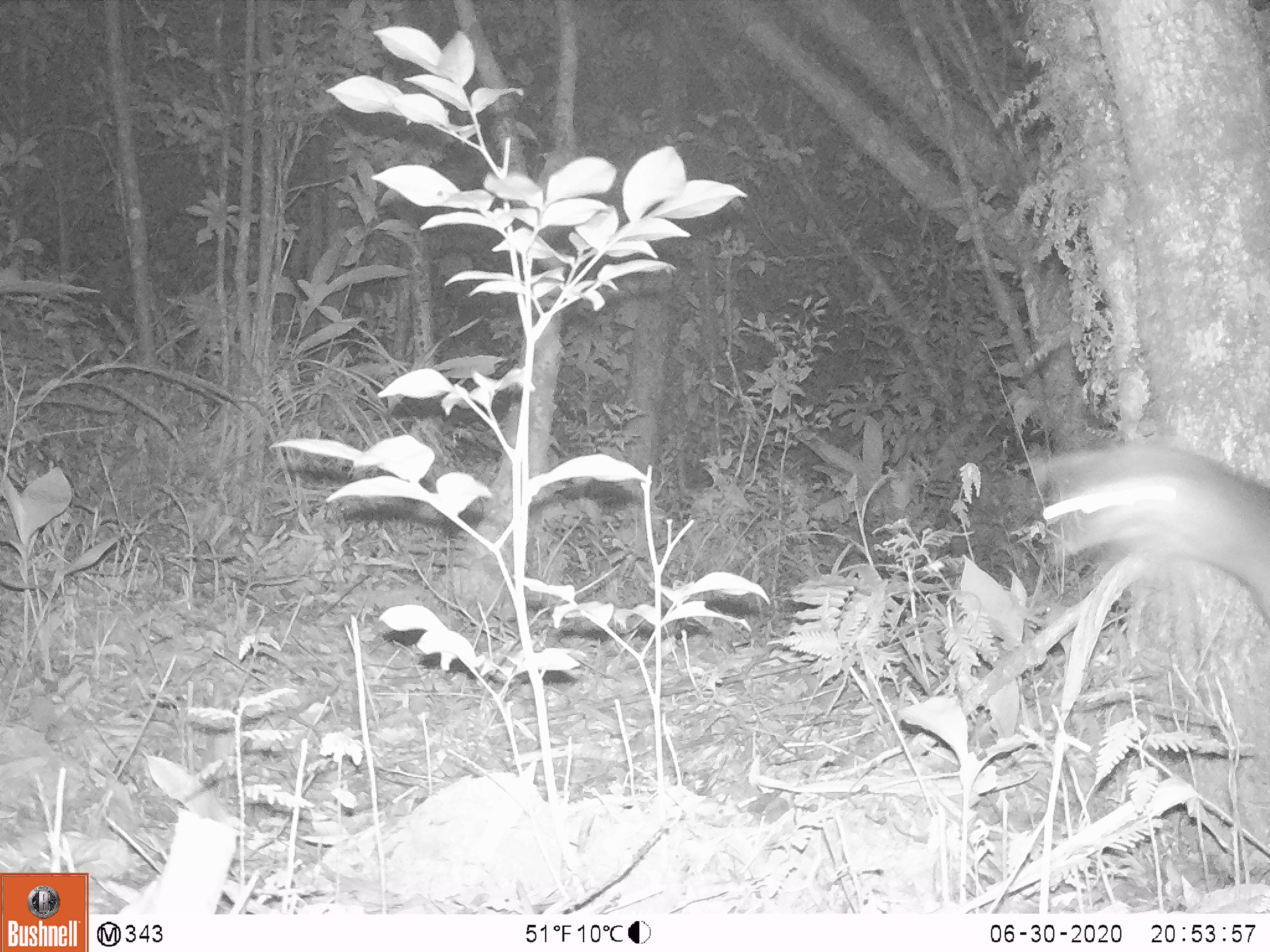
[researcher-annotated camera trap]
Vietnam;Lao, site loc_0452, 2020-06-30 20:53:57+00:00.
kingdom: Animalia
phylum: Chordata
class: Mammalia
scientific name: Mammalia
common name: mammal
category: unidentified small mammal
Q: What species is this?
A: Unidentified small mammal (mammal) (Mammalia).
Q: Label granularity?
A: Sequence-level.